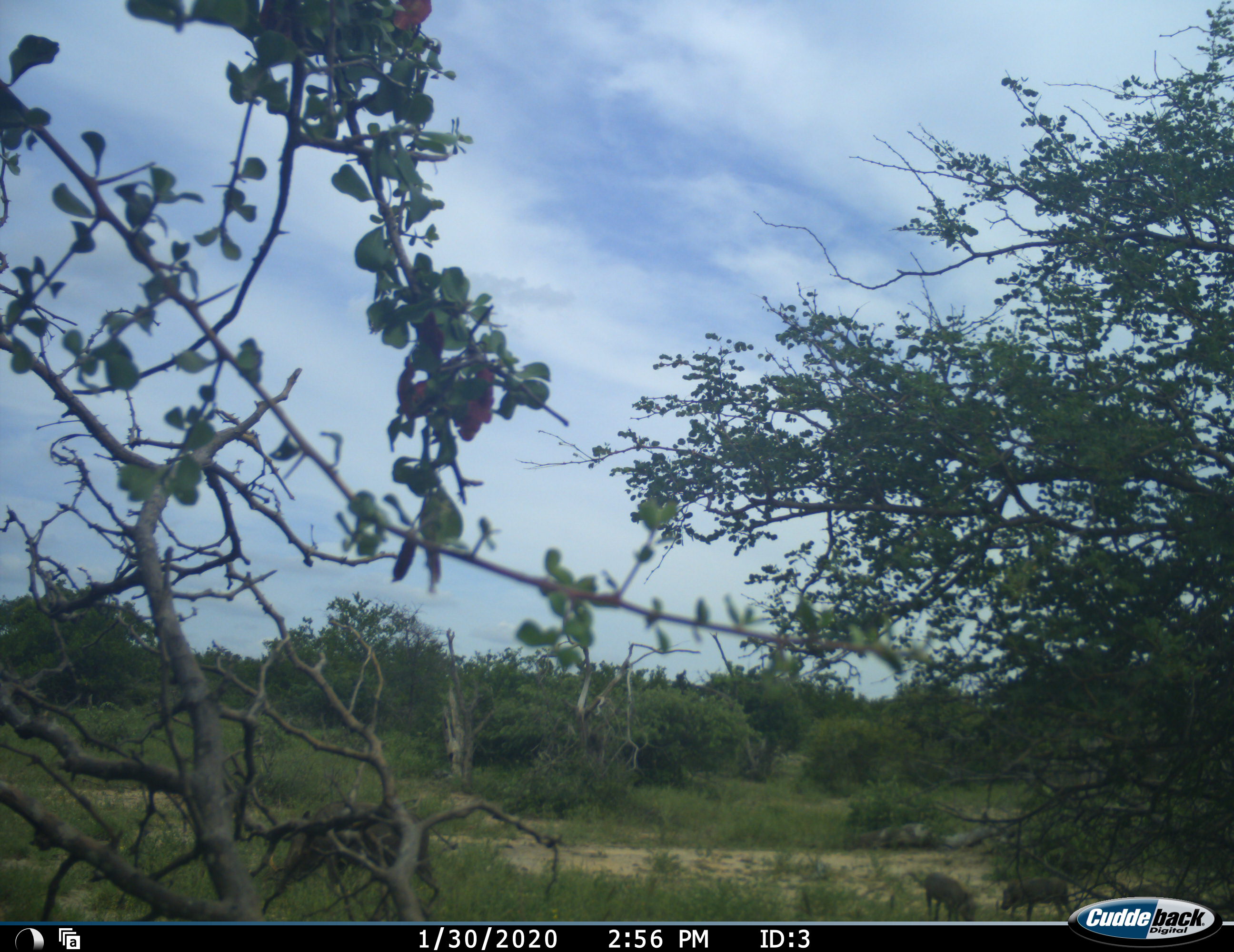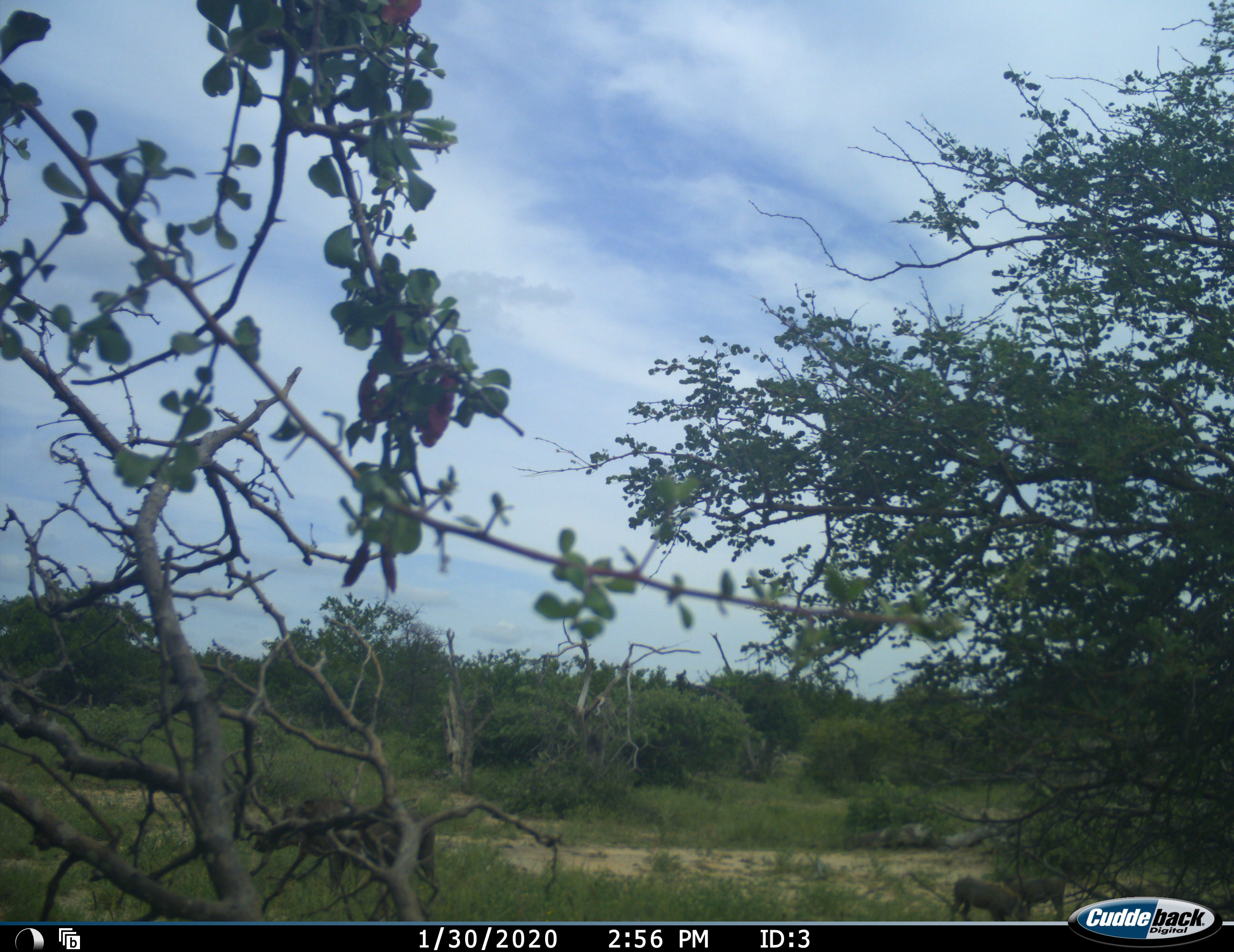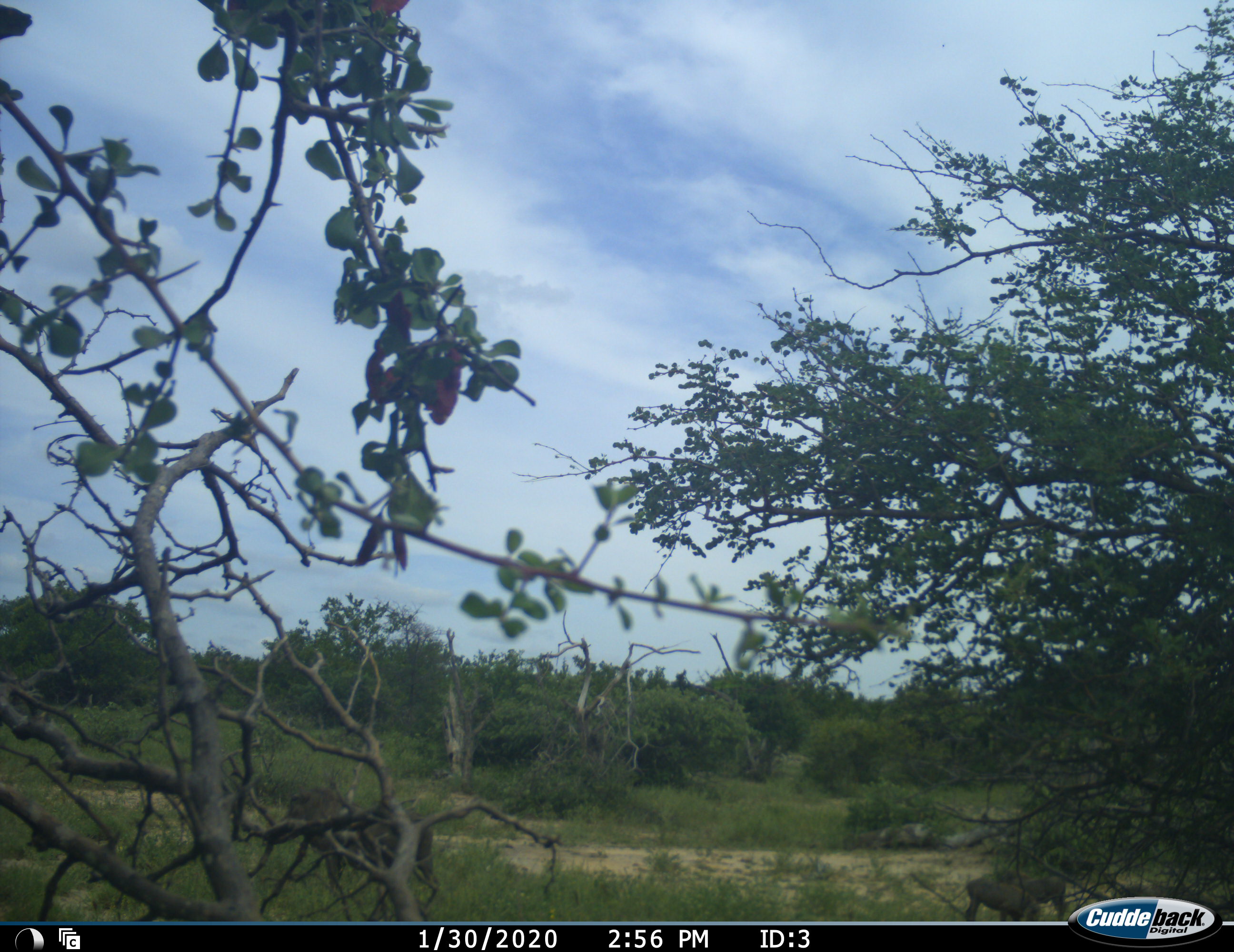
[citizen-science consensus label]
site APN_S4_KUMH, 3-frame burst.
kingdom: Animalia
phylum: Chordata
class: Mammalia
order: Artiodactyla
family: Suidae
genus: Phacochoerus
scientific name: Phacochoerus africanus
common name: warthog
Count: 2.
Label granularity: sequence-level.